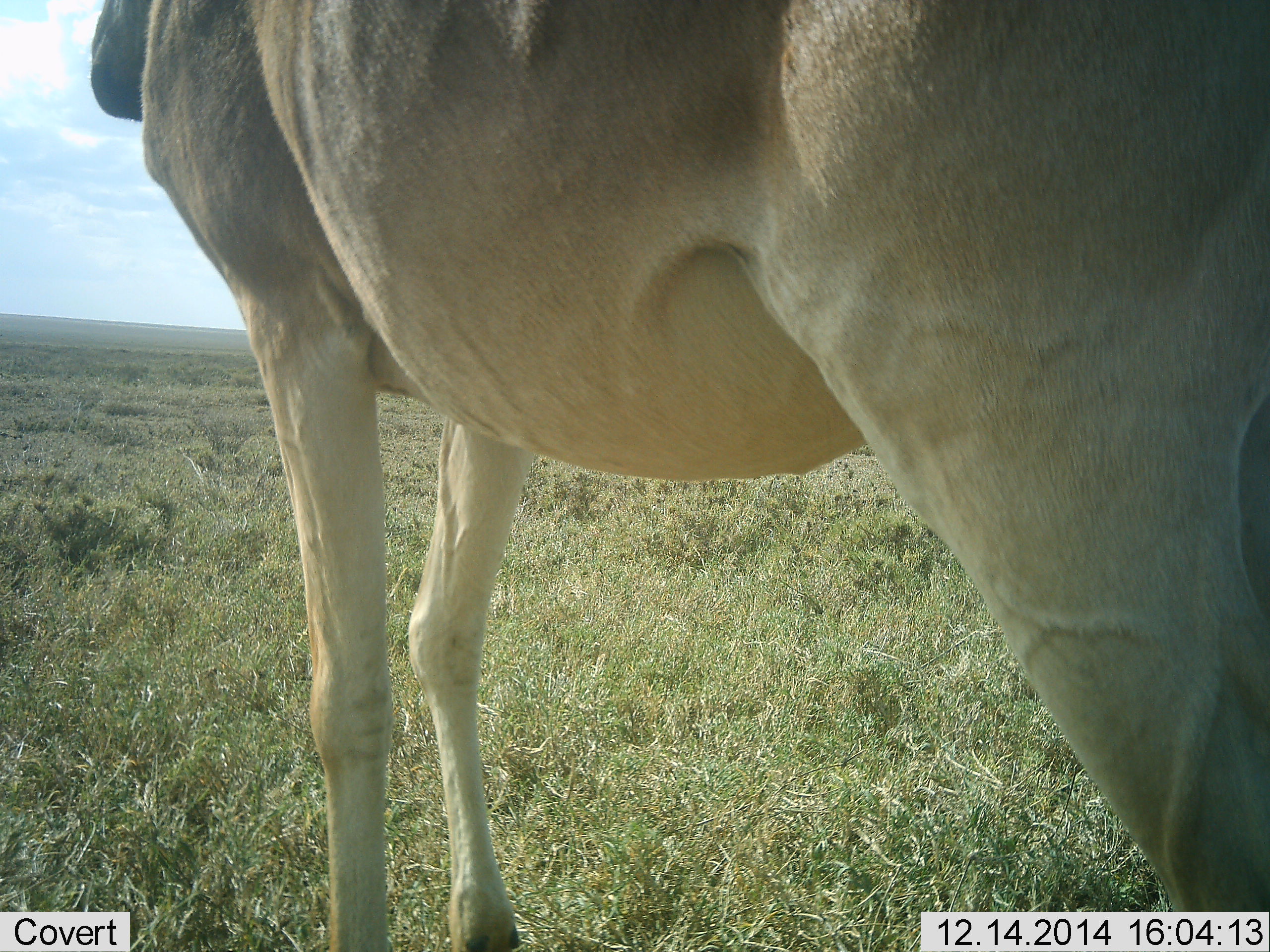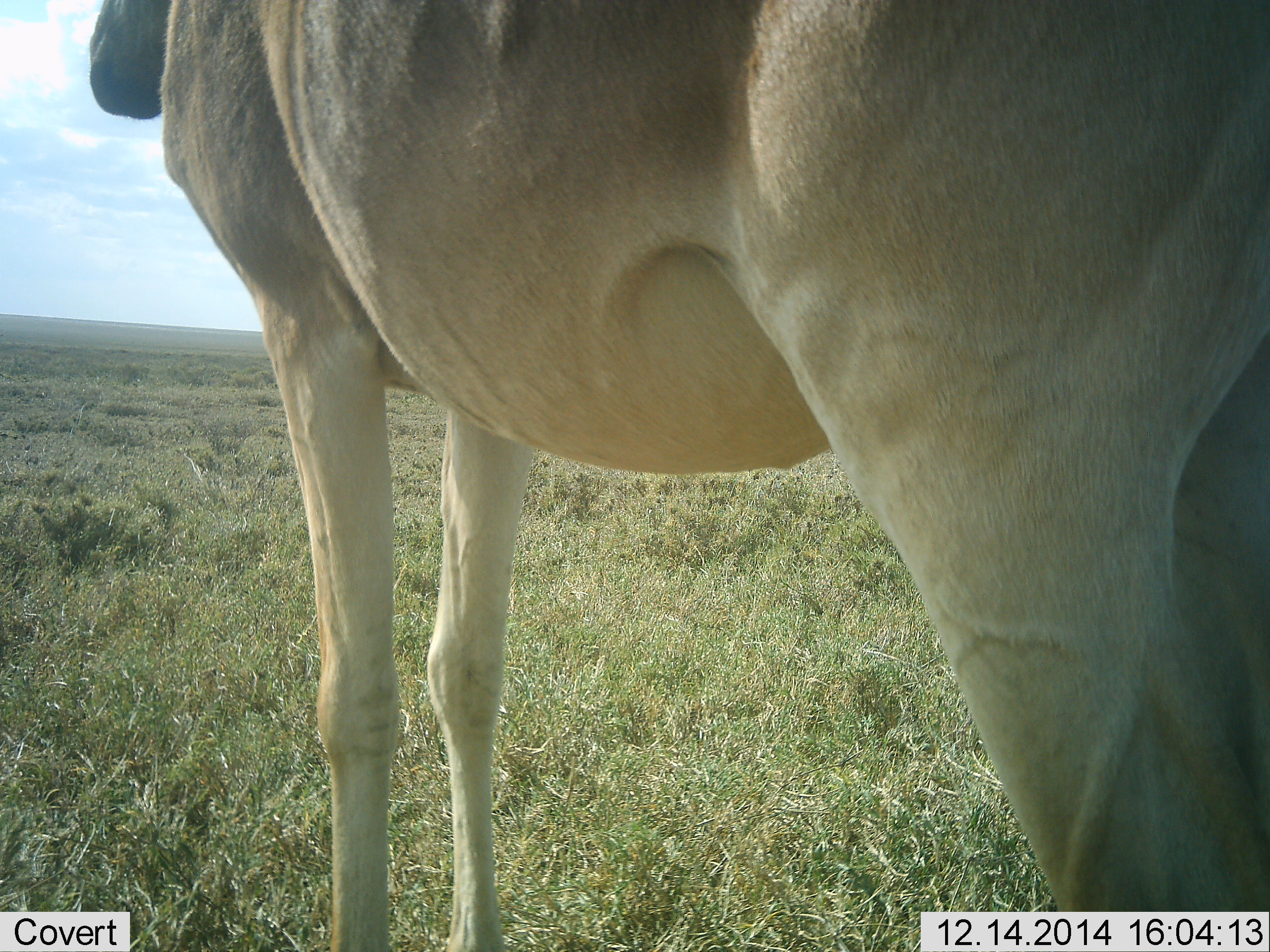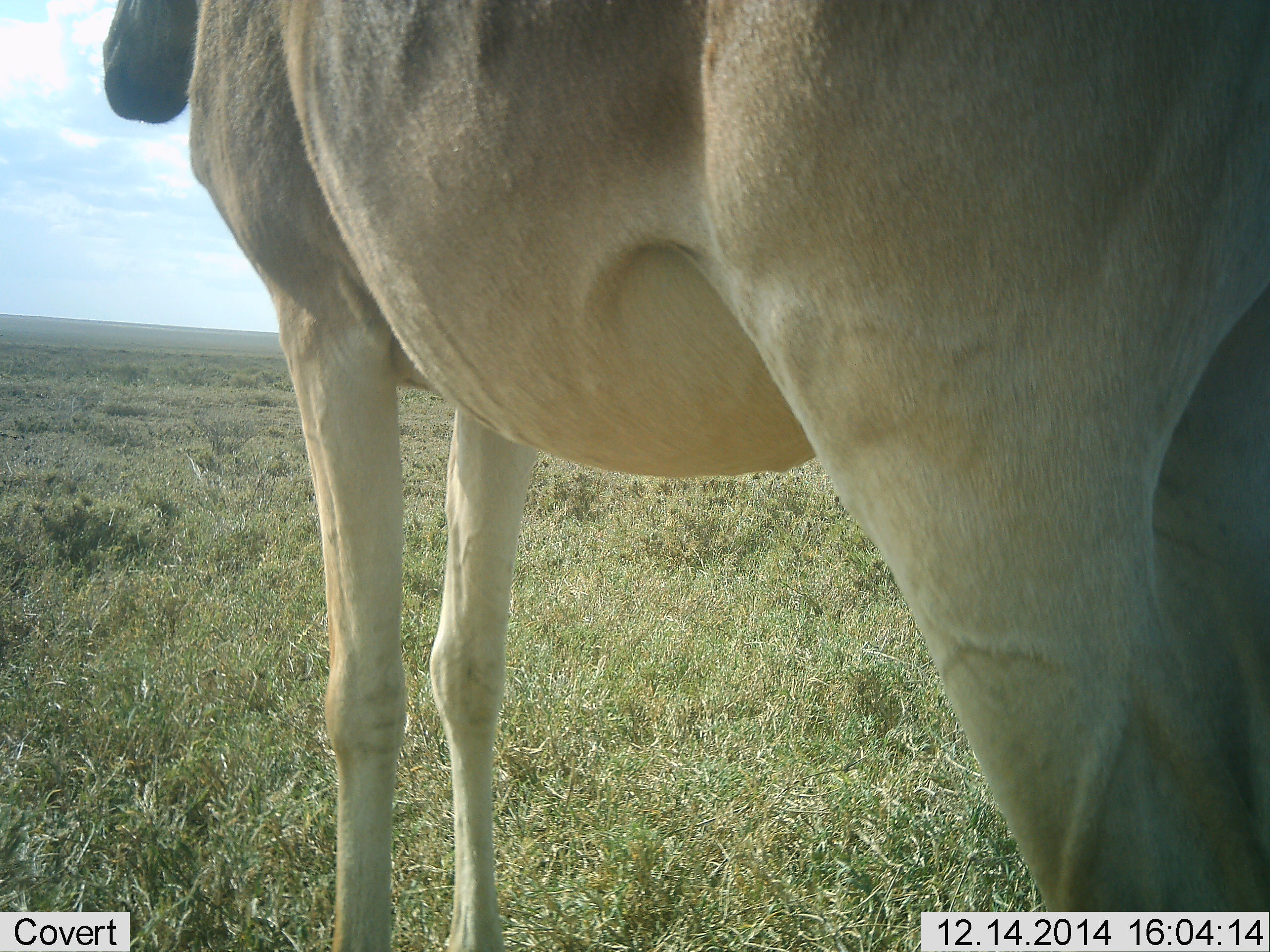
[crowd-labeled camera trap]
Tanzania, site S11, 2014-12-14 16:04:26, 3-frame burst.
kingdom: Animalia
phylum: Chordata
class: Mammalia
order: Artiodactyla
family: Bovidae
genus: Alcelaphus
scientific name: Alcelaphus buselaphus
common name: hartebeest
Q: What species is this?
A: Hartebeest (Alcelaphus buselaphus).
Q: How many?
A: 1.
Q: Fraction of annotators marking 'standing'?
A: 100%.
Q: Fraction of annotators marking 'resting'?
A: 0%.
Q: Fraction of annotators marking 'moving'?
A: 0%.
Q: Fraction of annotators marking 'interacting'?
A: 0%.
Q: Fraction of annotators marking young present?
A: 0%.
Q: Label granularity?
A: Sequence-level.